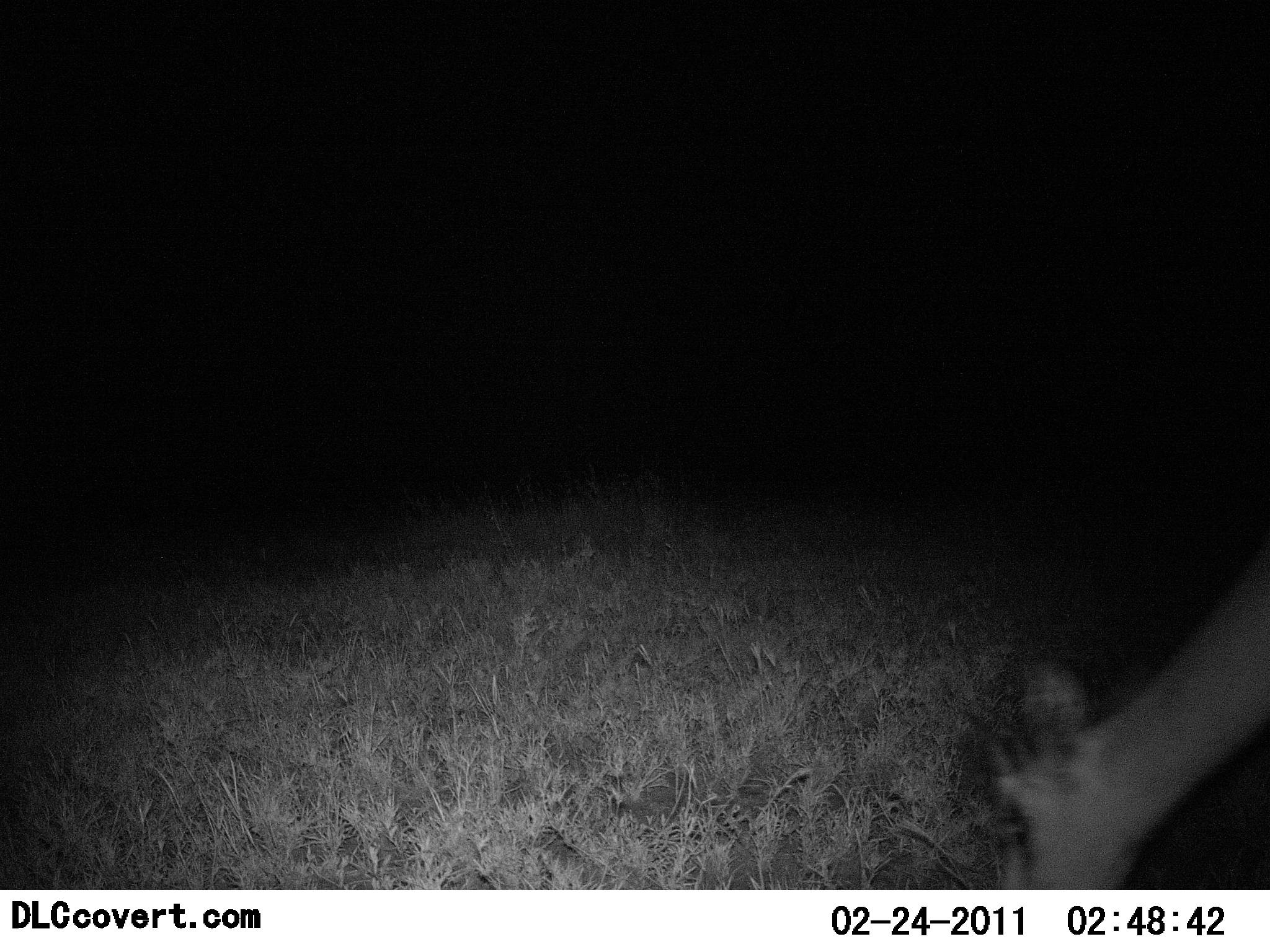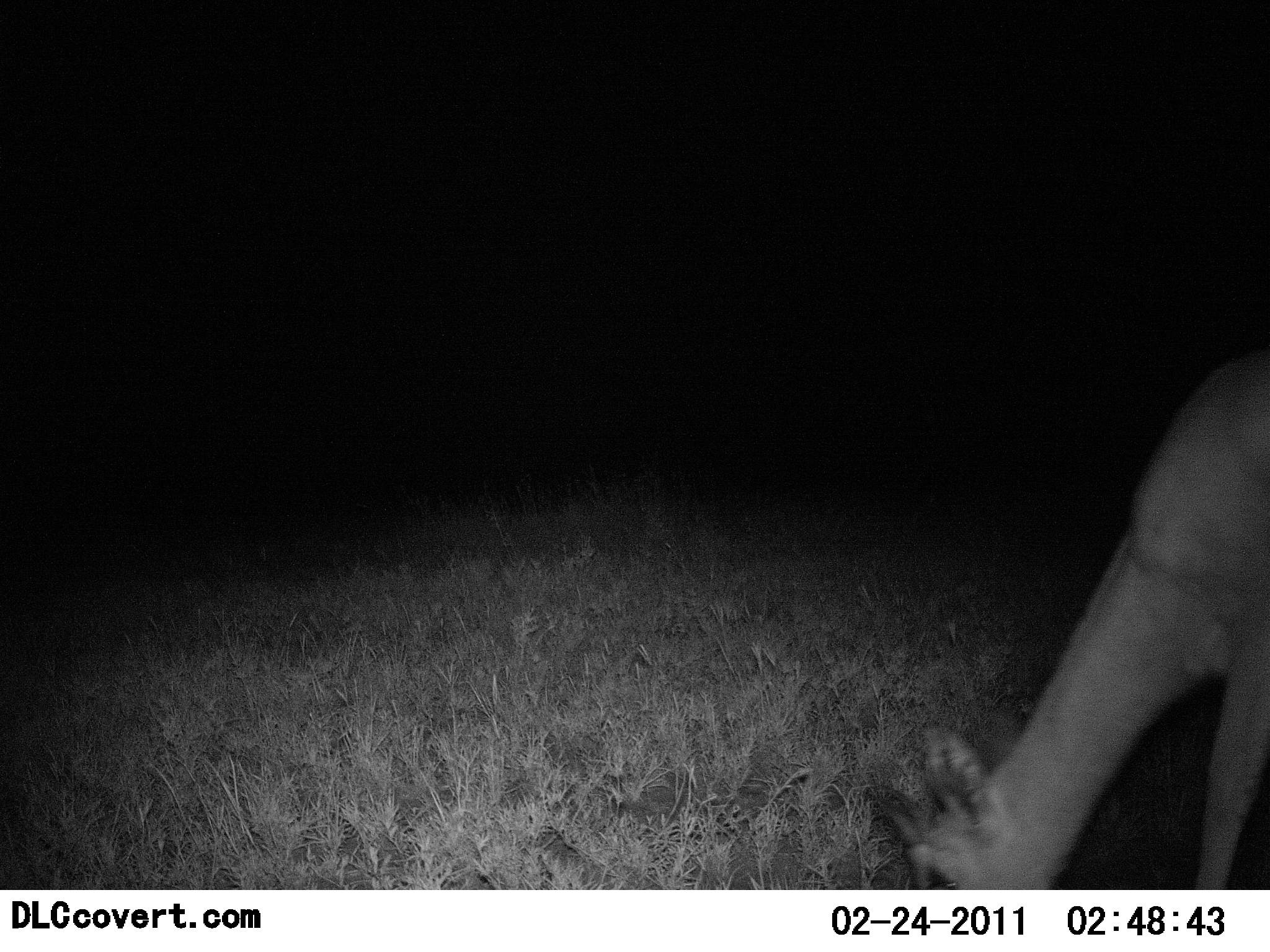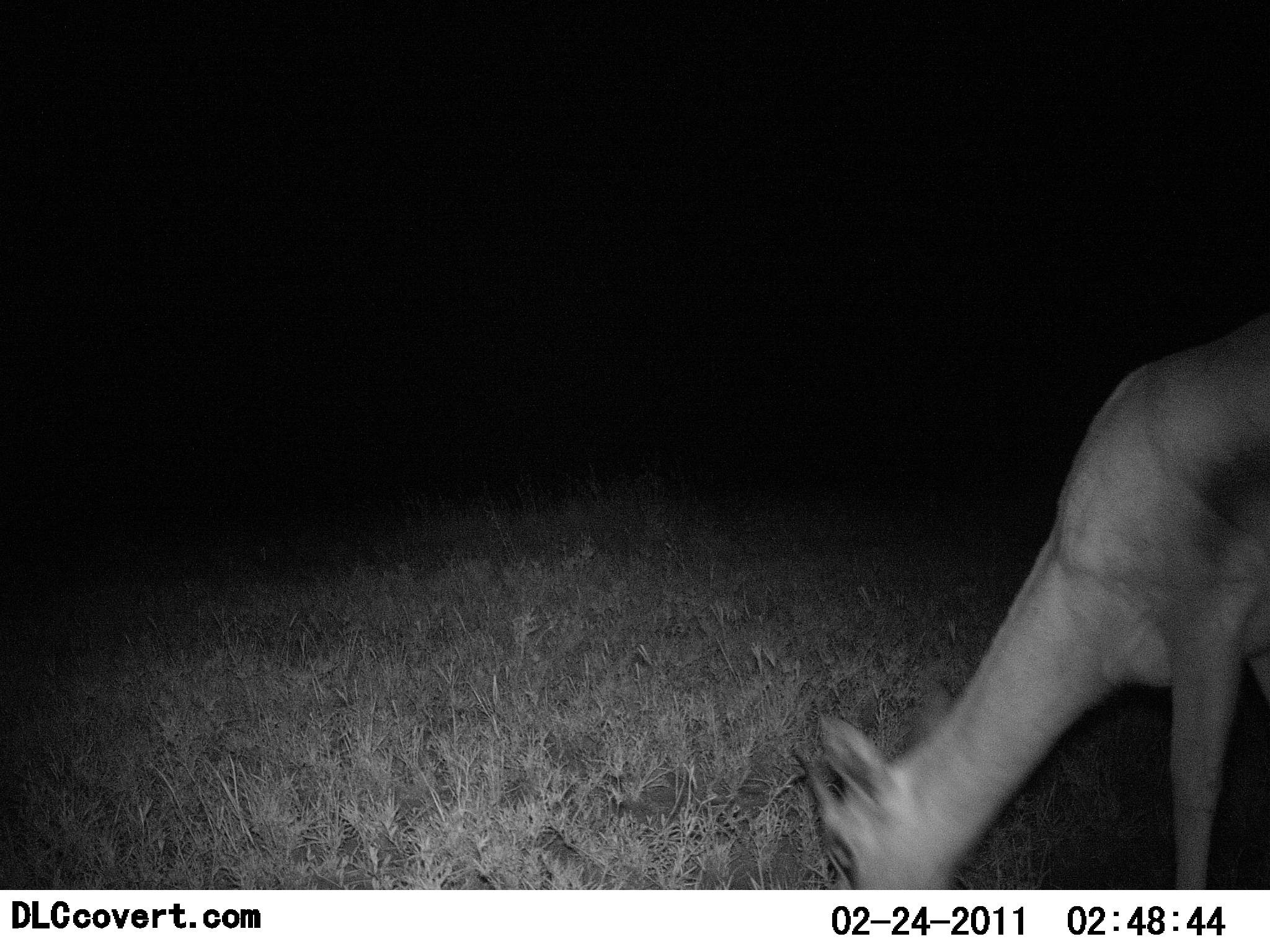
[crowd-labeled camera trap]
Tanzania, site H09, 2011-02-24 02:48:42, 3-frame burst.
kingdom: Animalia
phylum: Chordata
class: Mammalia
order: Artiodactyla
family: Bovidae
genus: Eudorcas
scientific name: Eudorcas thomsonii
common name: thomson's gazelle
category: gazellethomsons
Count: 1.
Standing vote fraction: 10%.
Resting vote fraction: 0%.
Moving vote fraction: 20%.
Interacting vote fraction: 0%.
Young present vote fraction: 0%.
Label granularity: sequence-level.